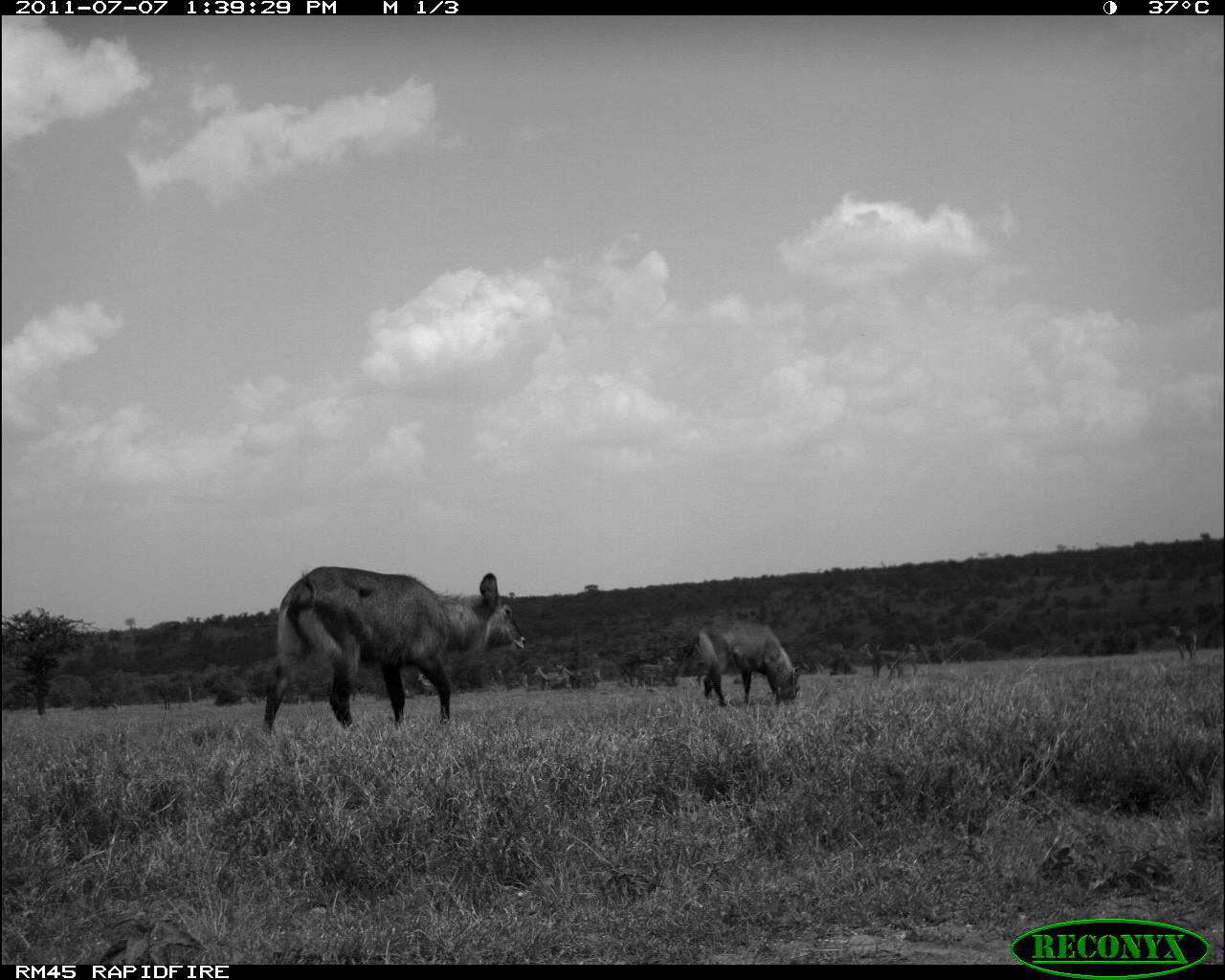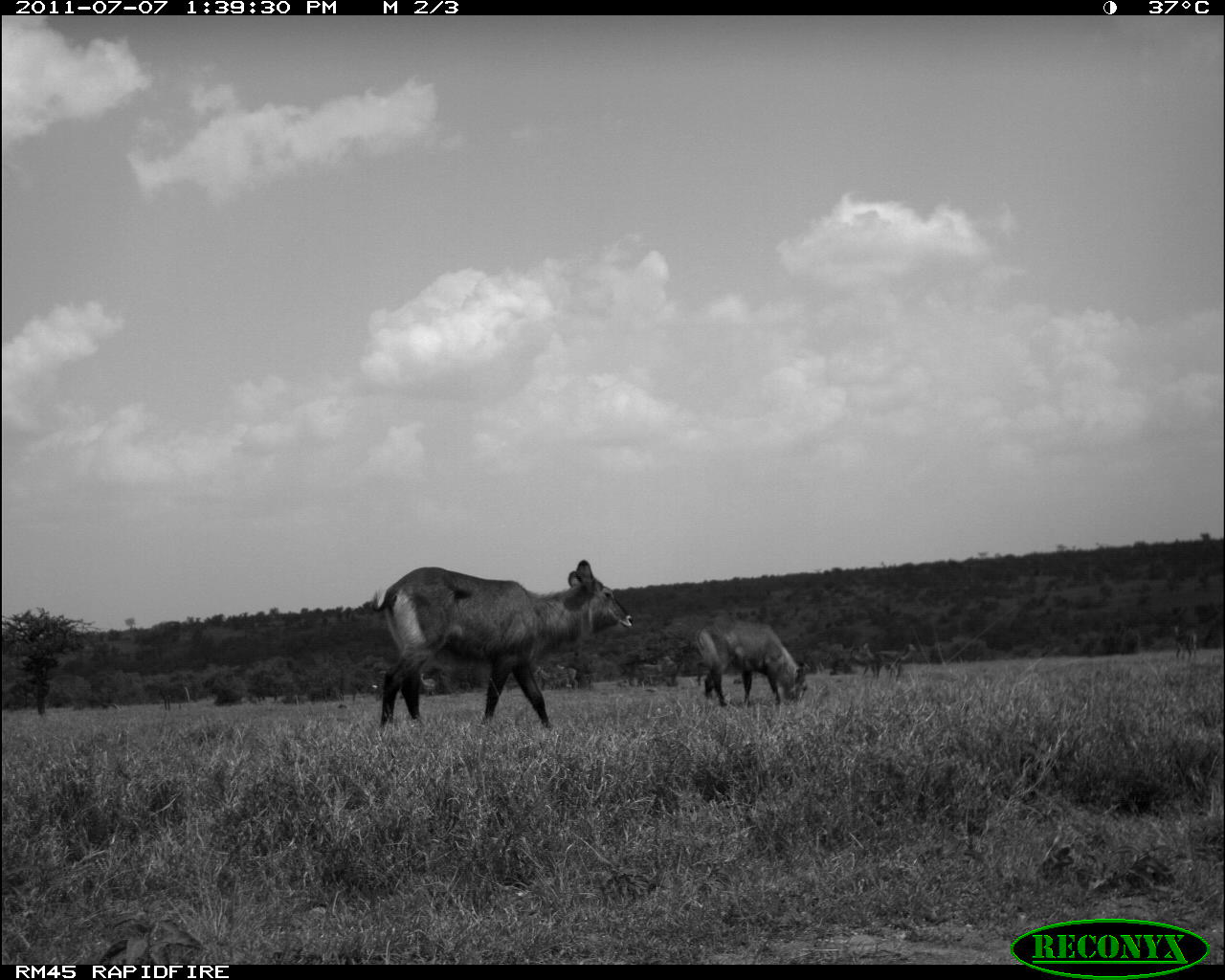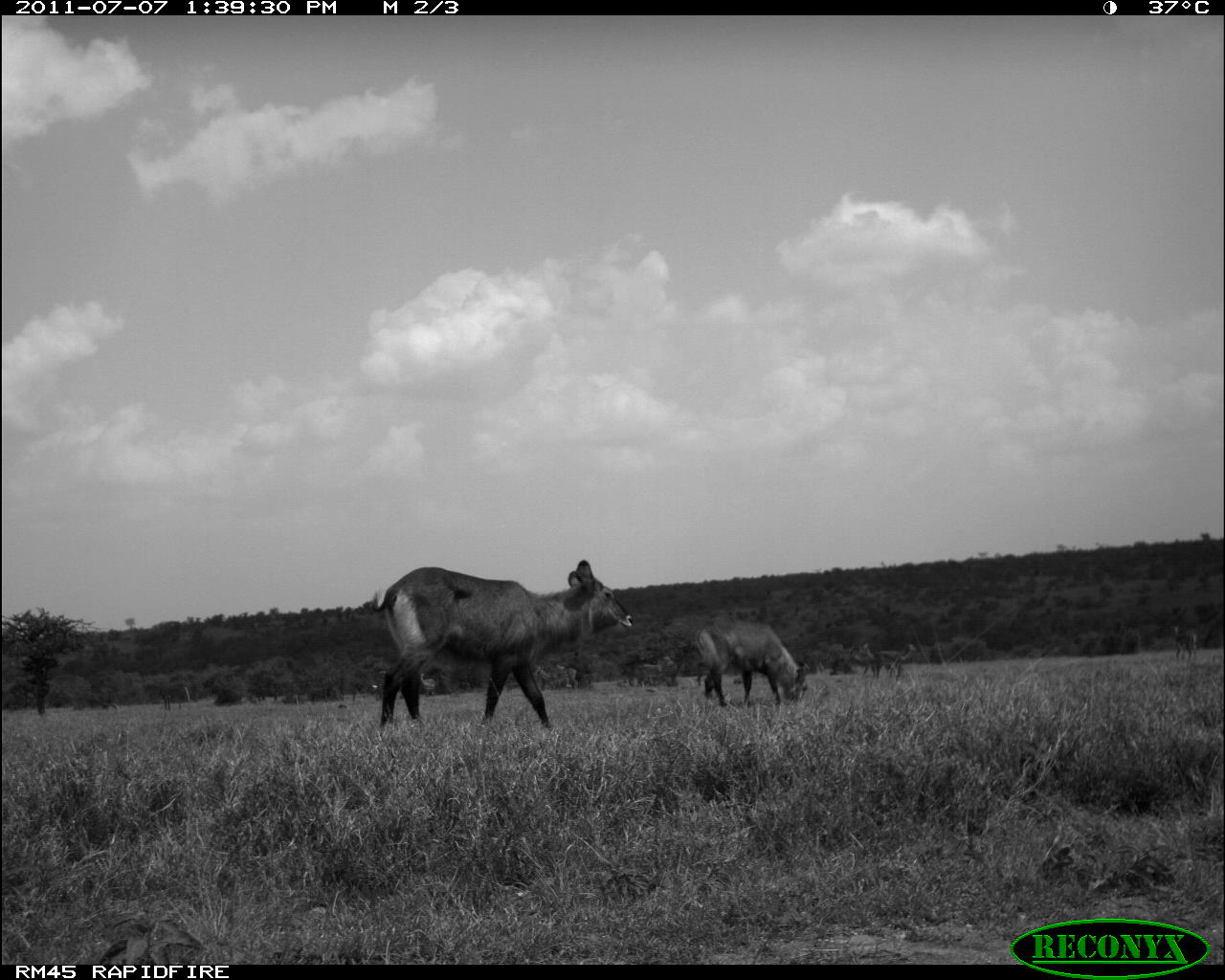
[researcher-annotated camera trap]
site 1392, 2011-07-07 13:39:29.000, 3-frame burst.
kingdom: Animalia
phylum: Chordata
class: Mammalia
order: Artiodactyla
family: Bovidae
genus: Aepyceros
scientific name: Aepyceros melampus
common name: impala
Aepyceros melampus (impala), count 9.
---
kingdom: Animalia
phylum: Chordata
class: Mammalia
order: Artiodactyla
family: Bovidae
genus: Kobus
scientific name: Kobus ellipsiprymnus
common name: waterbuck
Kobus ellipsiprymnus (waterbuck), count 2.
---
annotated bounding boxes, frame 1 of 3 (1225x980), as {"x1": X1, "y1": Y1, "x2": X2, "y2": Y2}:
aepyceros melampus: {"x1": 261, "y1": 566, "x2": 526, "y2": 738}; {"x1": 672, "y1": 614, "x2": 802, "y2": 708}; {"x1": 859, "y1": 642, "x2": 901, "y2": 680}; {"x1": 635, "y1": 656, "x2": 674, "y2": 689}; {"x1": 1167, "y1": 625, "x2": 1198, "y2": 663}; {"x1": 555, "y1": 664, "x2": 602, "y2": 689}; {"x1": 533, "y1": 666, "x2": 571, "y2": 690}; {"x1": 494, "y1": 668, "x2": 530, "y2": 693}; {"x1": 900, "y1": 643, "x2": 920, "y2": 676}; {"x1": 417, "y1": 672, "x2": 436, "y2": 696}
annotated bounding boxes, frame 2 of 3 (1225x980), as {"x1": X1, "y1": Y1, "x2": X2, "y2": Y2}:
kobus ellipsiprymnus: {"x1": 372, "y1": 559, "x2": 632, "y2": 727}; {"x1": 696, "y1": 619, "x2": 809, "y2": 707}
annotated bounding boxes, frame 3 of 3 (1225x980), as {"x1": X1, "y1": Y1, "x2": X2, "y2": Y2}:
aepyceros melampus: {"x1": 371, "y1": 560, "x2": 634, "y2": 730}; {"x1": 696, "y1": 617, "x2": 811, "y2": 707}